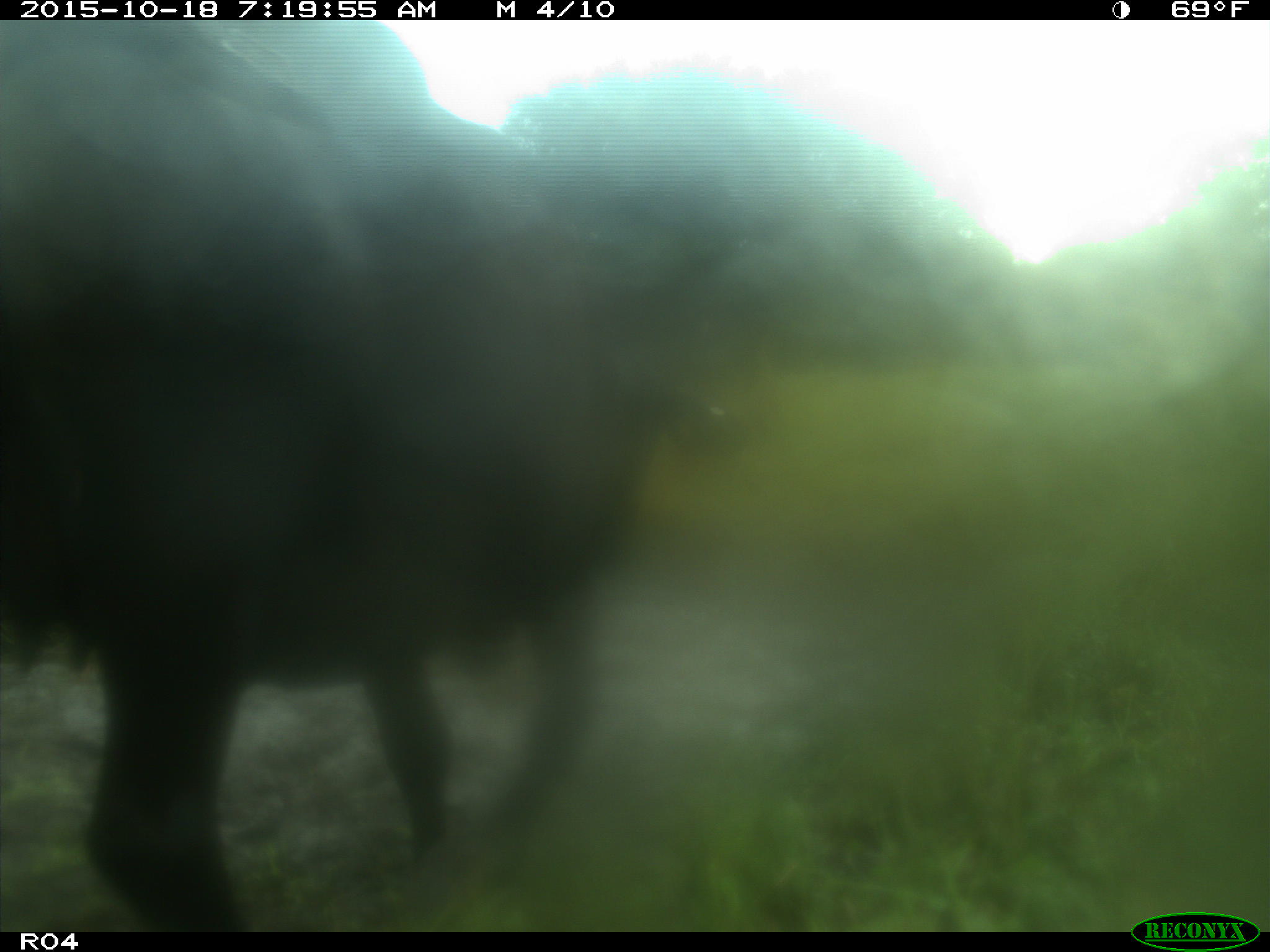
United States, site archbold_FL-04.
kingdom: Animalia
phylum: Chordata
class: Mammalia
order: Artiodactyla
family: Bovidae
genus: Bos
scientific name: Bos taurus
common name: domestic cow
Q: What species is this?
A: Bos taurus (domestic cow).